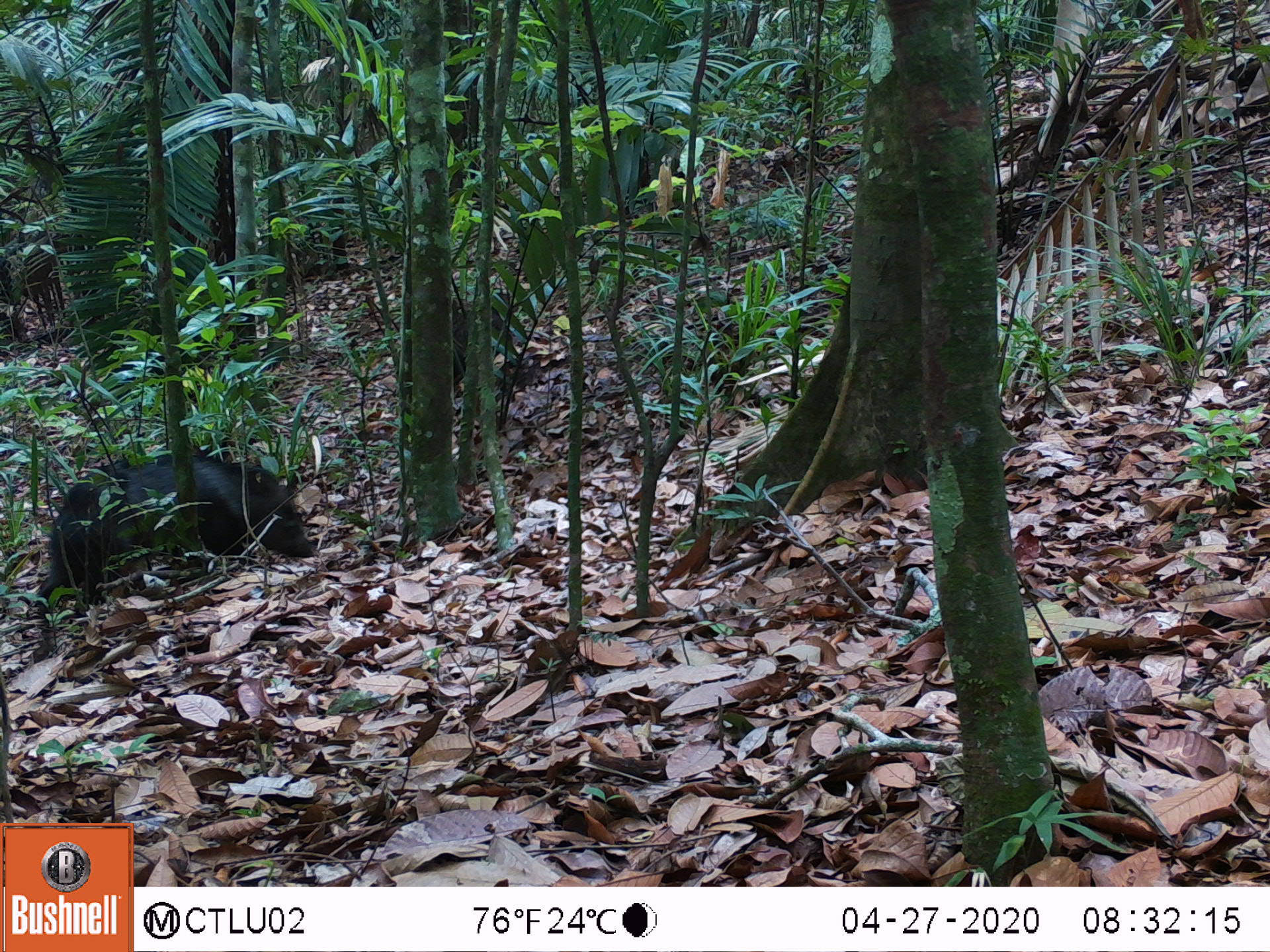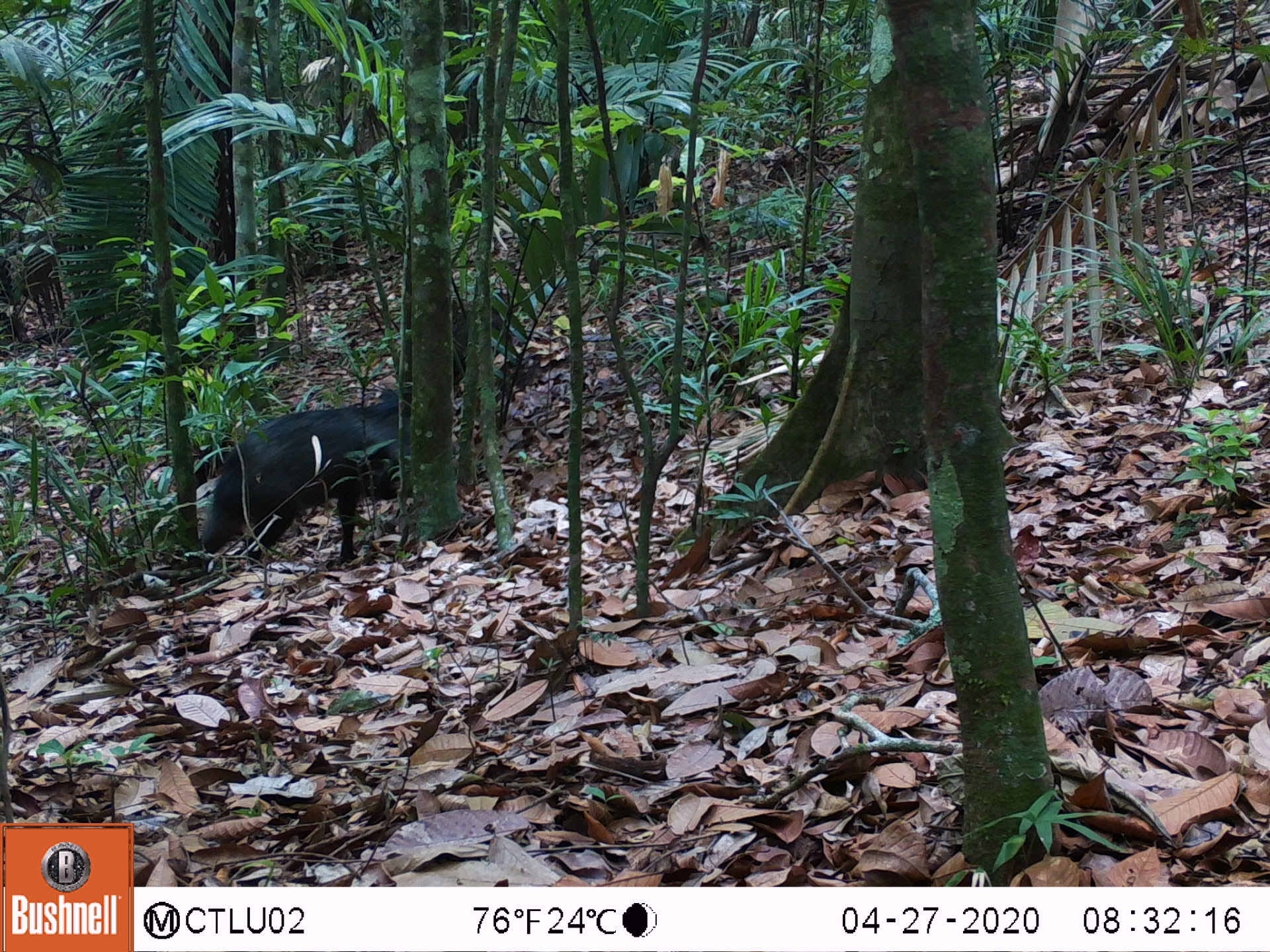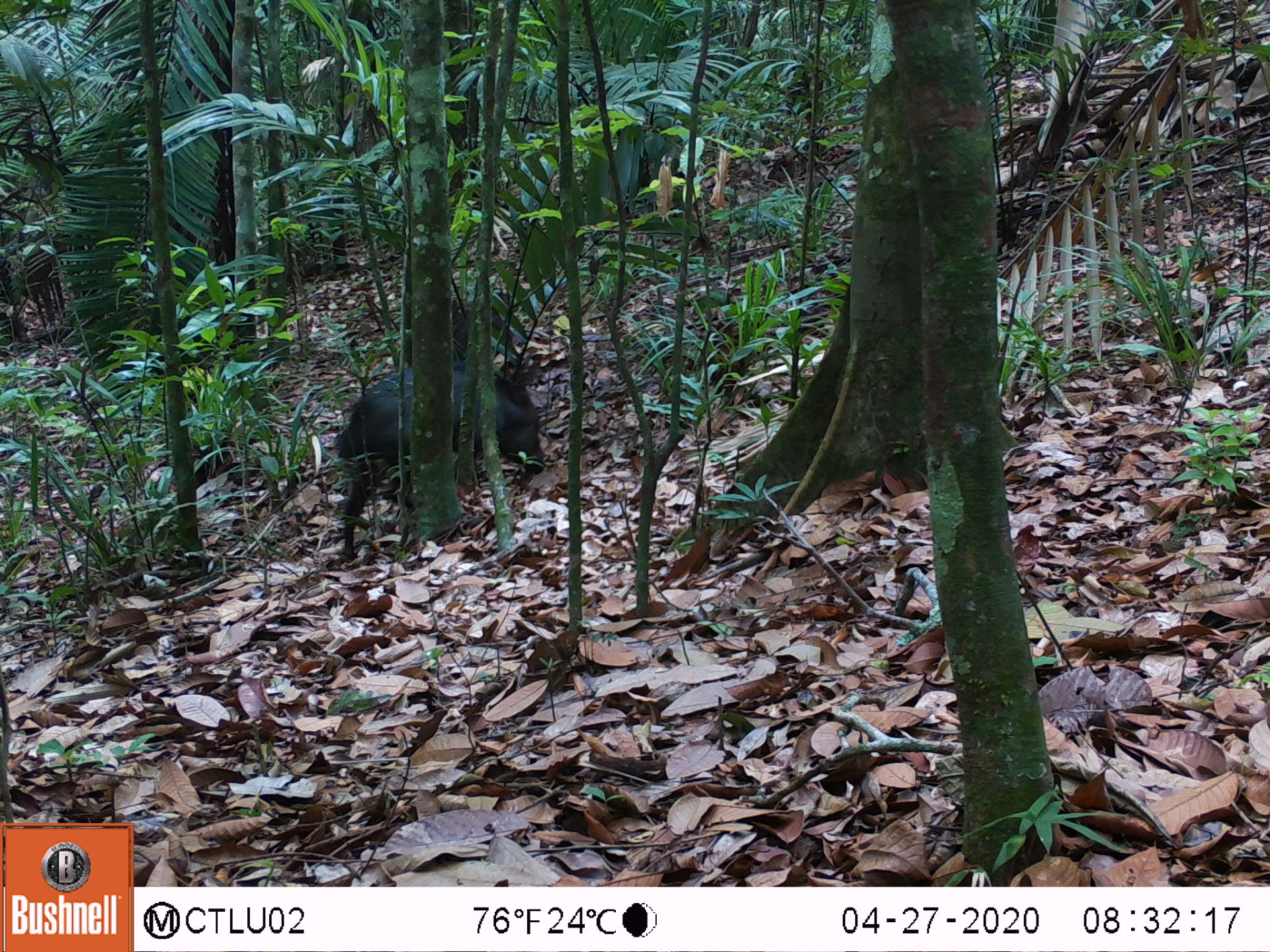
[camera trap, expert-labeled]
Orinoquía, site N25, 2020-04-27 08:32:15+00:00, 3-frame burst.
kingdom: Animalia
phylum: Chordata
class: Mammalia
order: Artiodactyla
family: Tayassuidae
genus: Pecari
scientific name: Pecari tajacu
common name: collared peccary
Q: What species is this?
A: Collared peccary (Pecari tajacu).